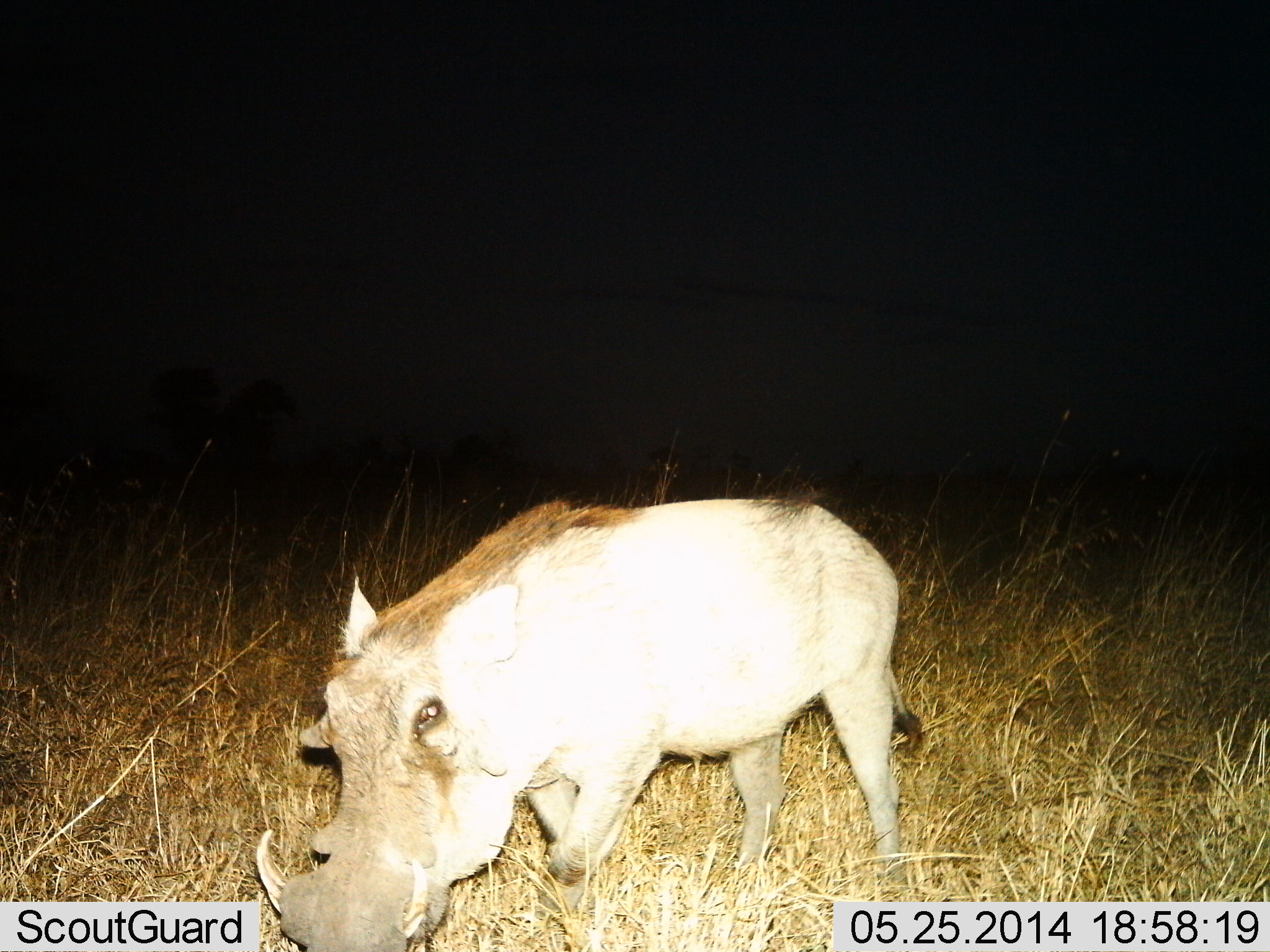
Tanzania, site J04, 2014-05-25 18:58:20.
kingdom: Animalia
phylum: Chordata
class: Mammalia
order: Artiodactyla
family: Suidae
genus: Phacochoerus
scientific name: Phacochoerus africanus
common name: warthog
Warthog (Phacochoerus africanus), count 1. Behavior (volunteer vote fractions): standing 40%, resting 0%, moving 20%, interacting 0%. Young present (vote fraction): 0%. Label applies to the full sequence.